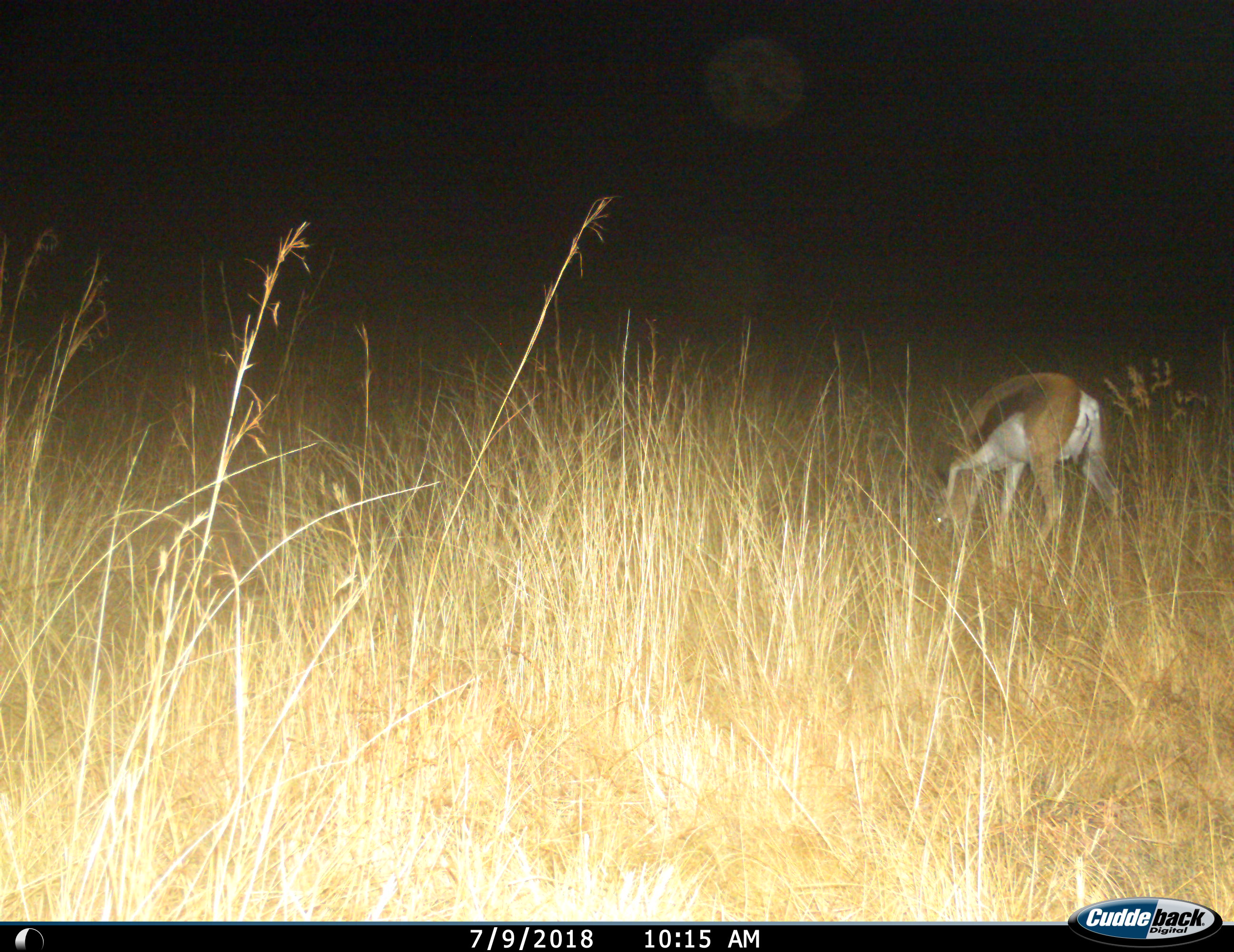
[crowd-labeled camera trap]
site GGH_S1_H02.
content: unidentified animal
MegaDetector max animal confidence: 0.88